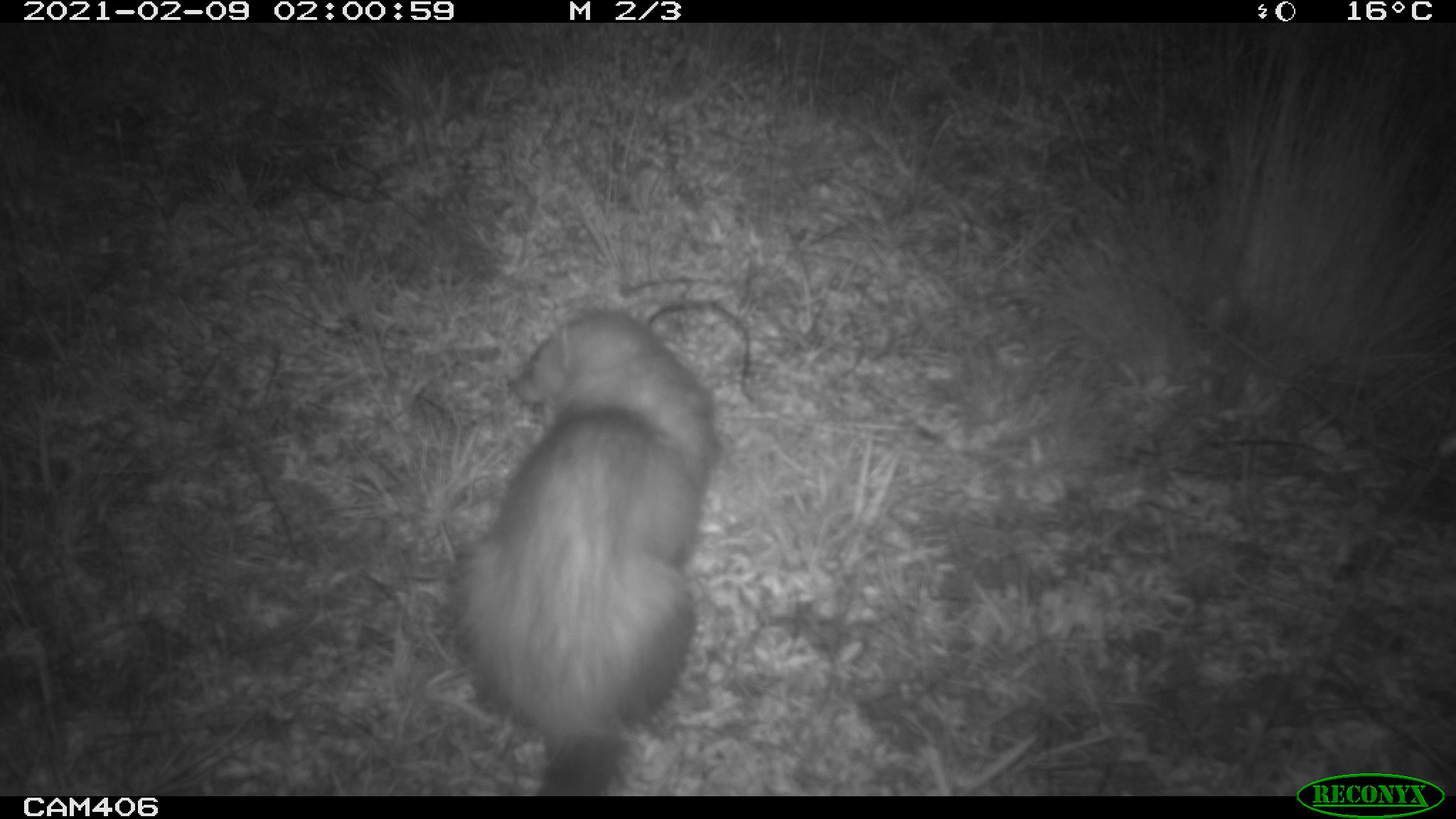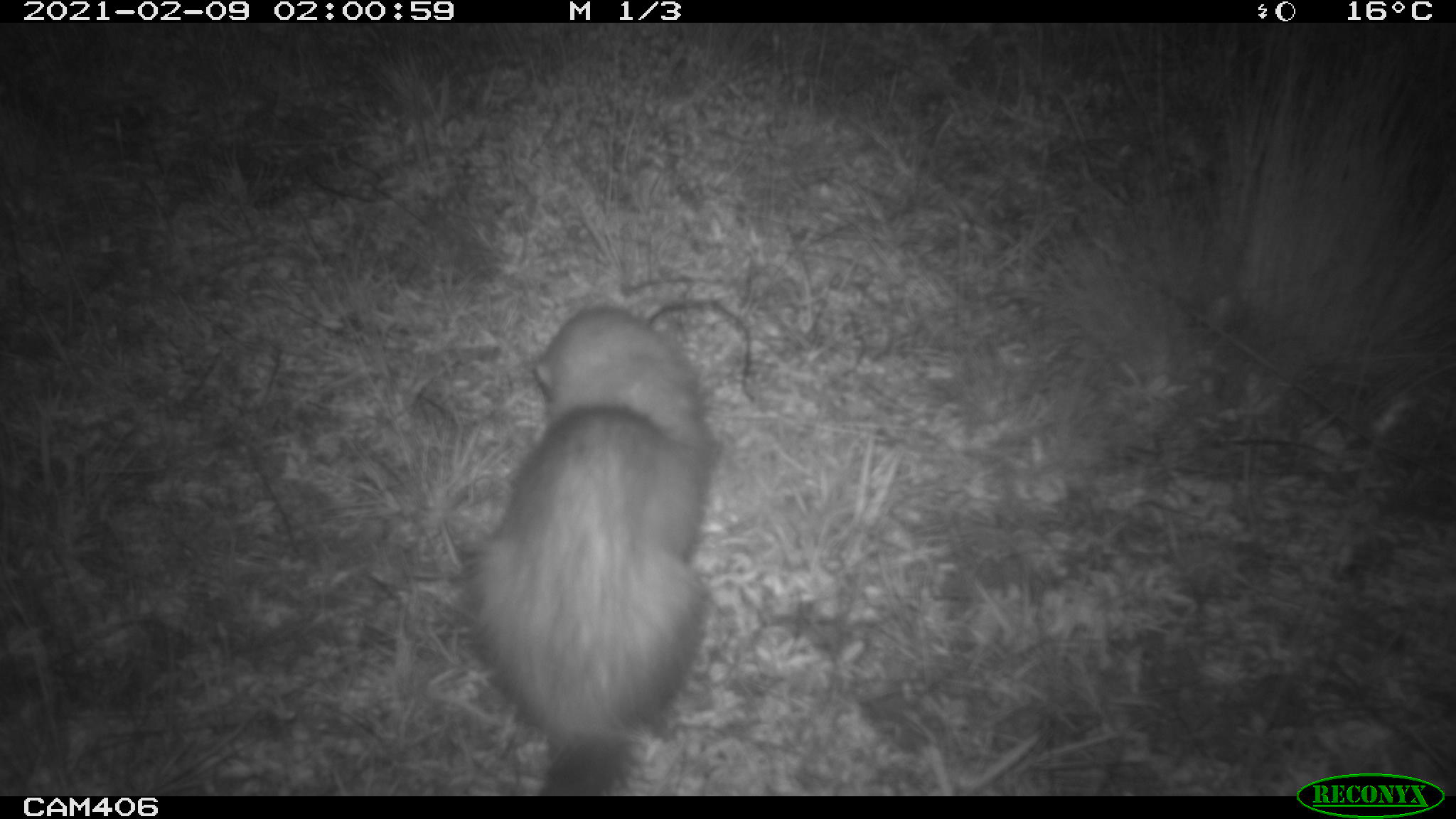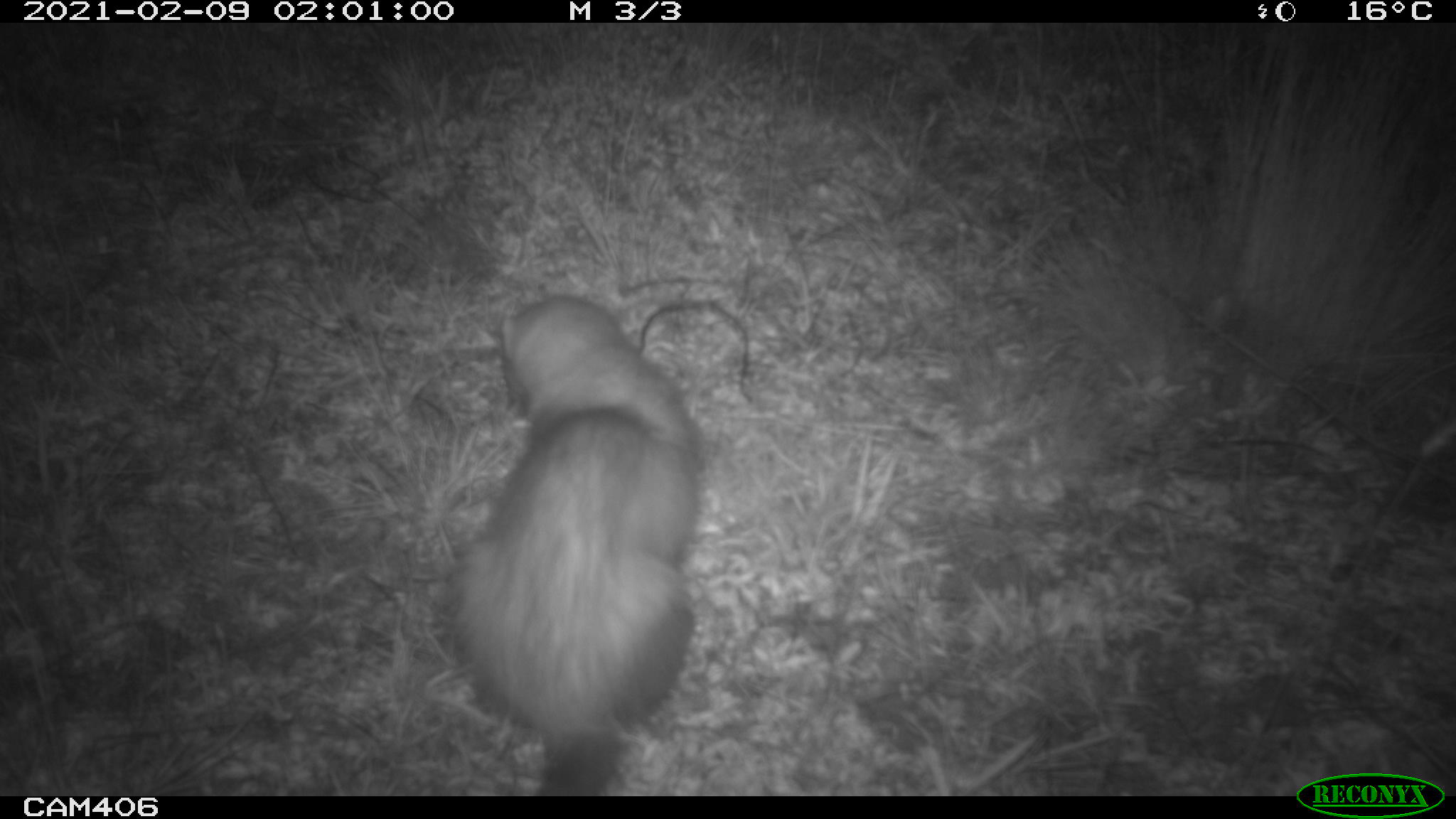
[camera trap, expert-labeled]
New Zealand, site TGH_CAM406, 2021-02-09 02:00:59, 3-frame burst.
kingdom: Animalia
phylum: Chordata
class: Mammalia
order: Carnivora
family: Mustelidae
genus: Mustela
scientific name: Mustela furo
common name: ferret